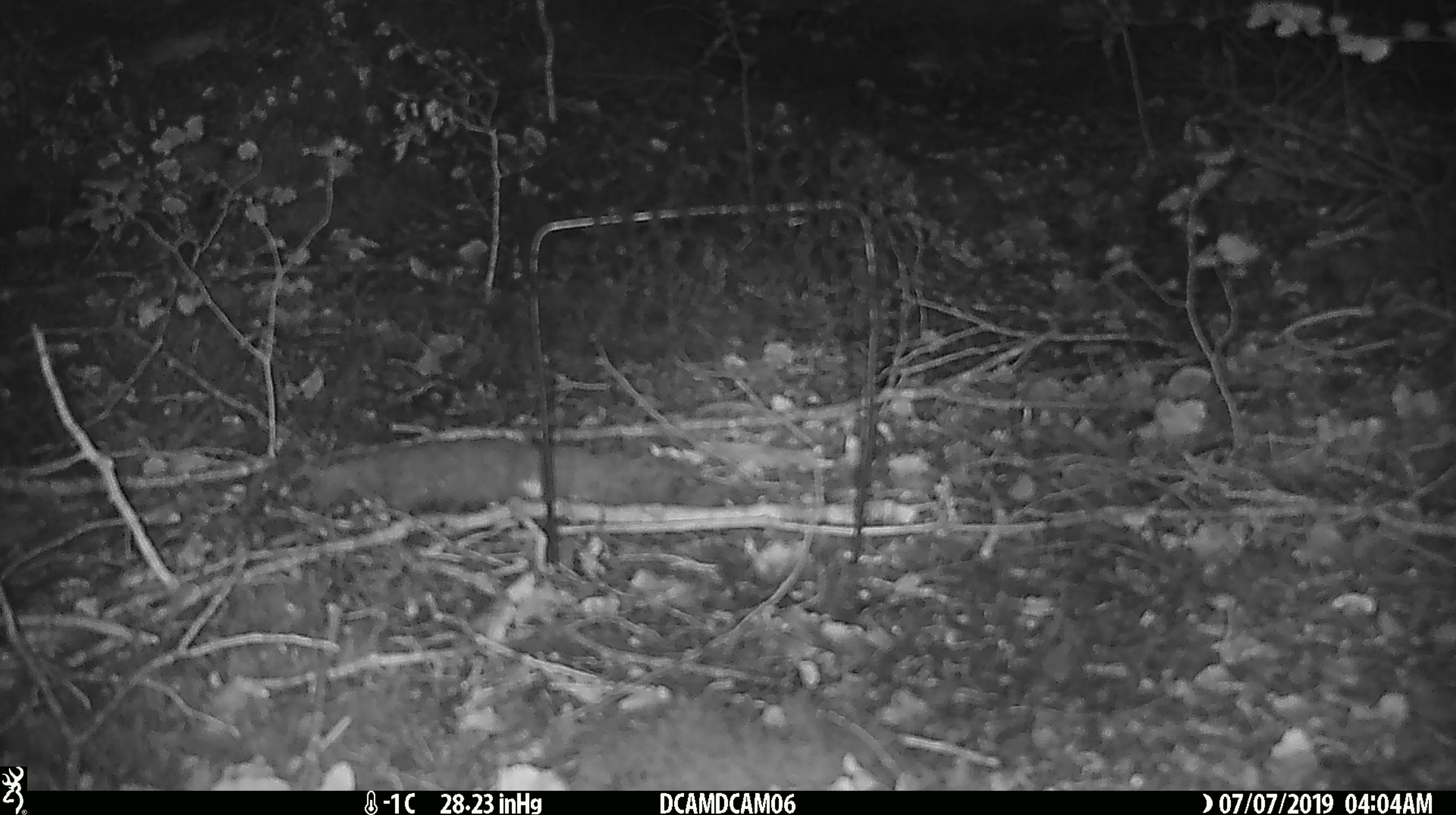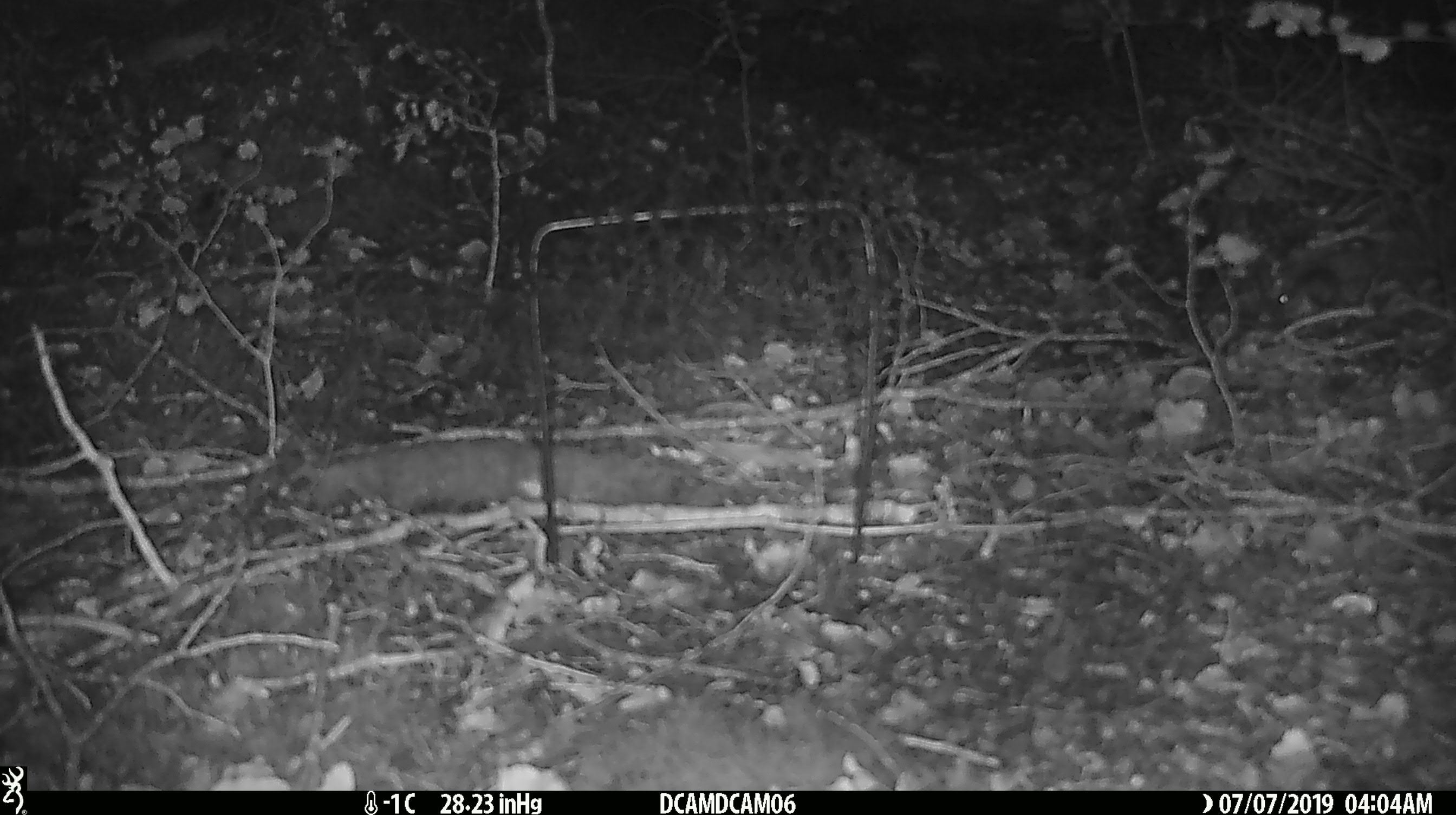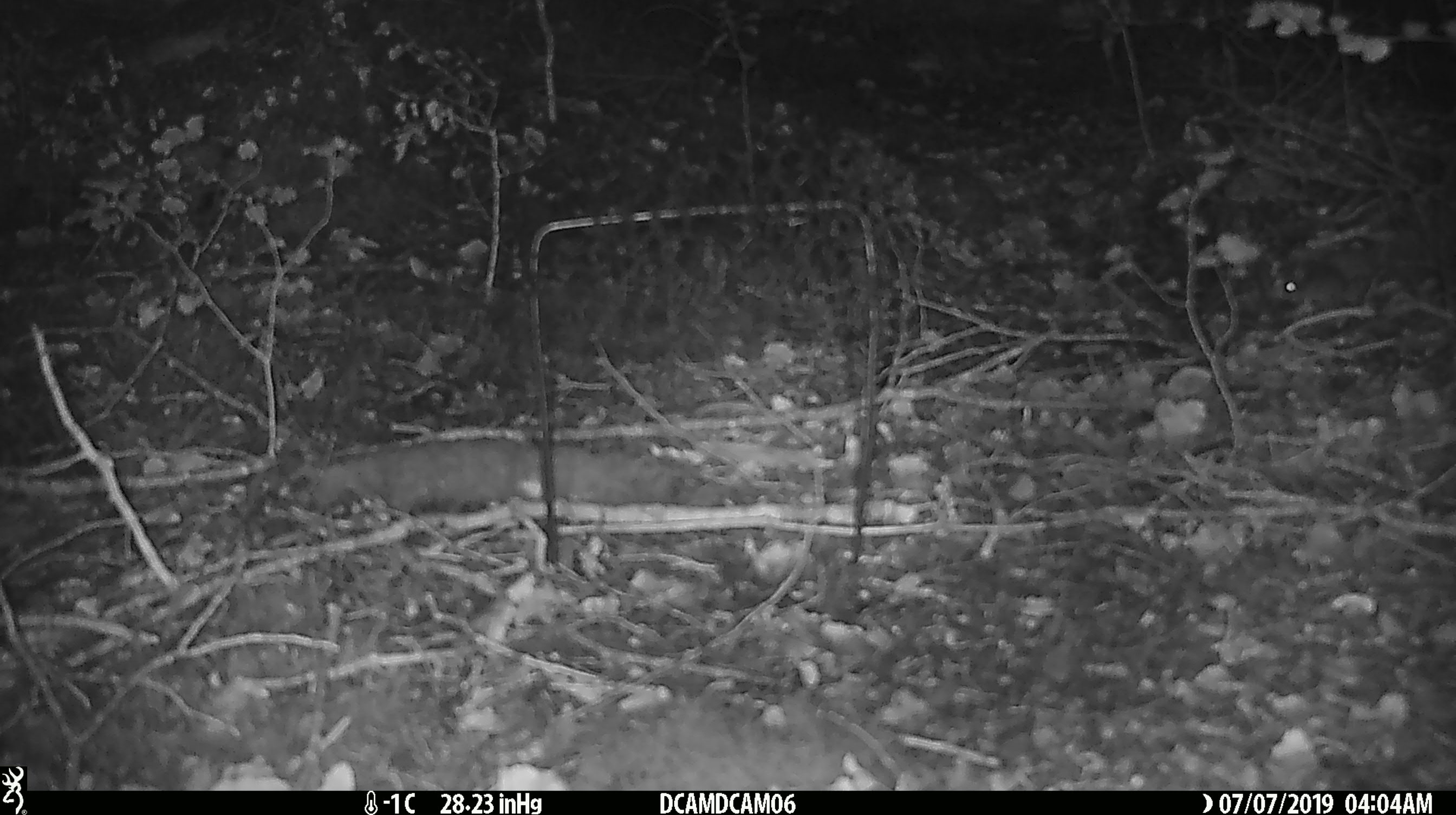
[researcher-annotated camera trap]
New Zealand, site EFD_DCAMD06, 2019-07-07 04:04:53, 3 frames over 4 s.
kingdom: Animalia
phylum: Chordata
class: Mammalia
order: Rodentia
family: Muridae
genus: Mus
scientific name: Mus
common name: mouse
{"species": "mouse (Mus)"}